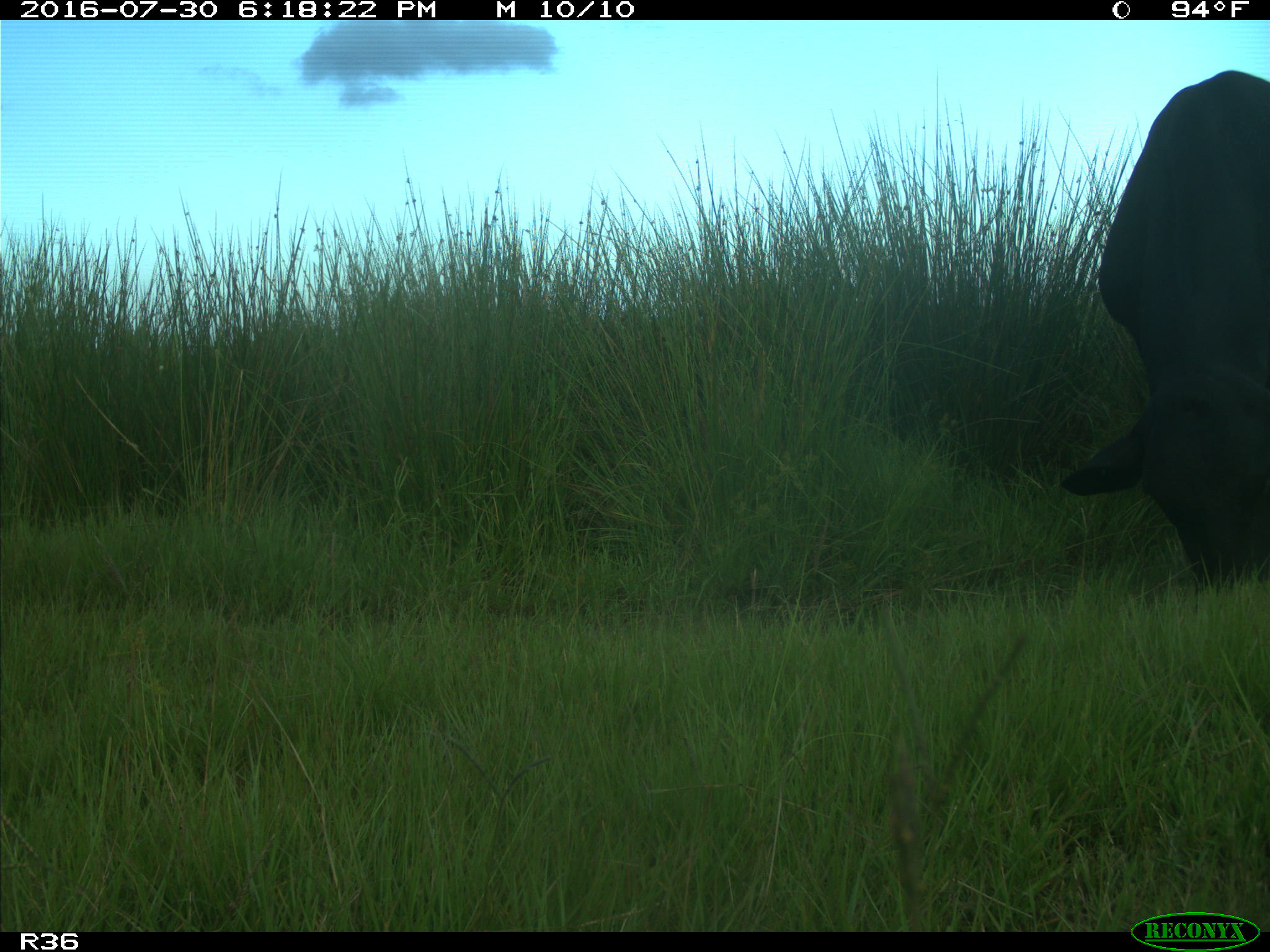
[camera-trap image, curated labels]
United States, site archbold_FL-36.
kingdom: Animalia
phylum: Chordata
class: Mammalia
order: Artiodactyla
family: Bovidae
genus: Bos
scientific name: Bos taurus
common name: domestic cow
Bos taurus (domestic cow).